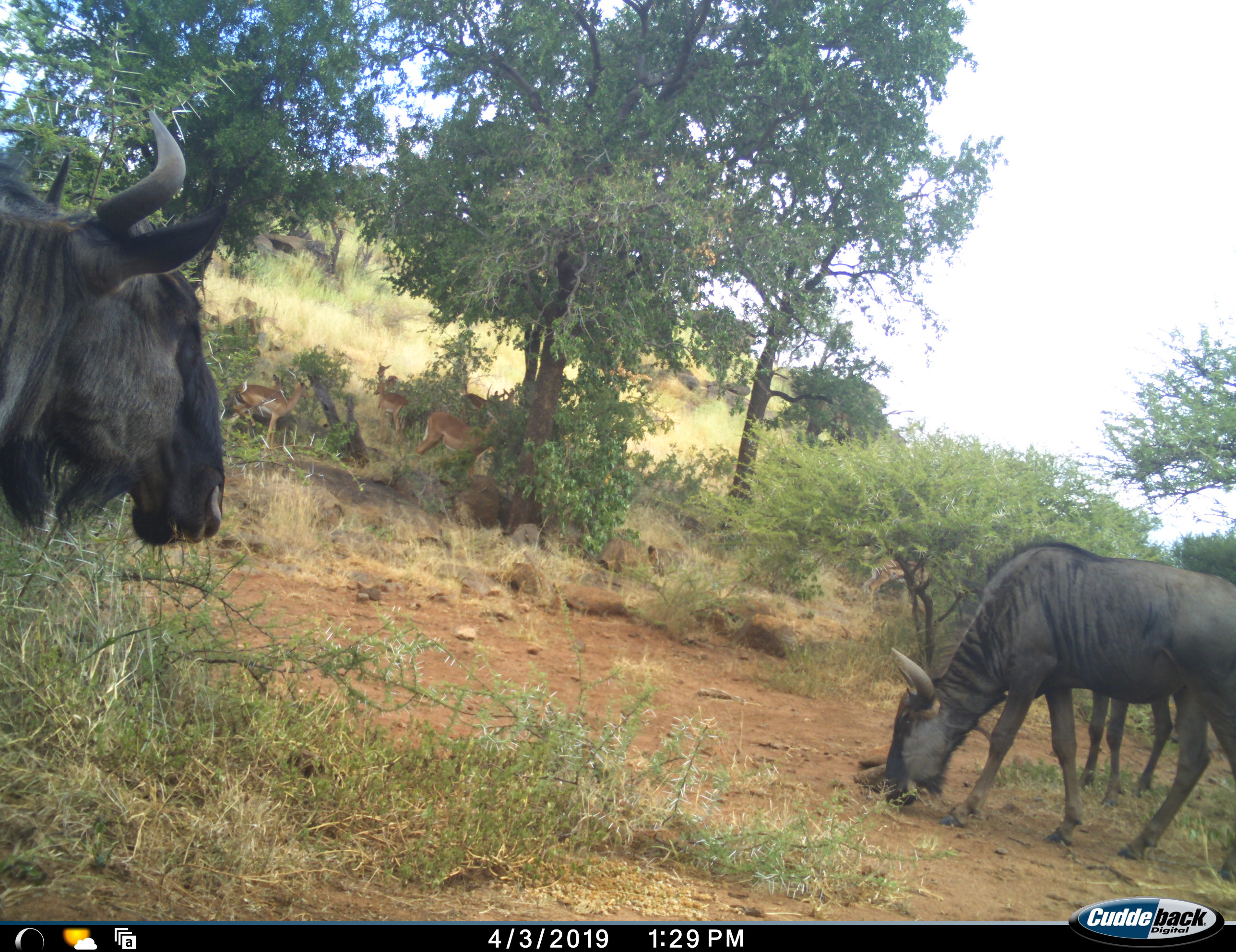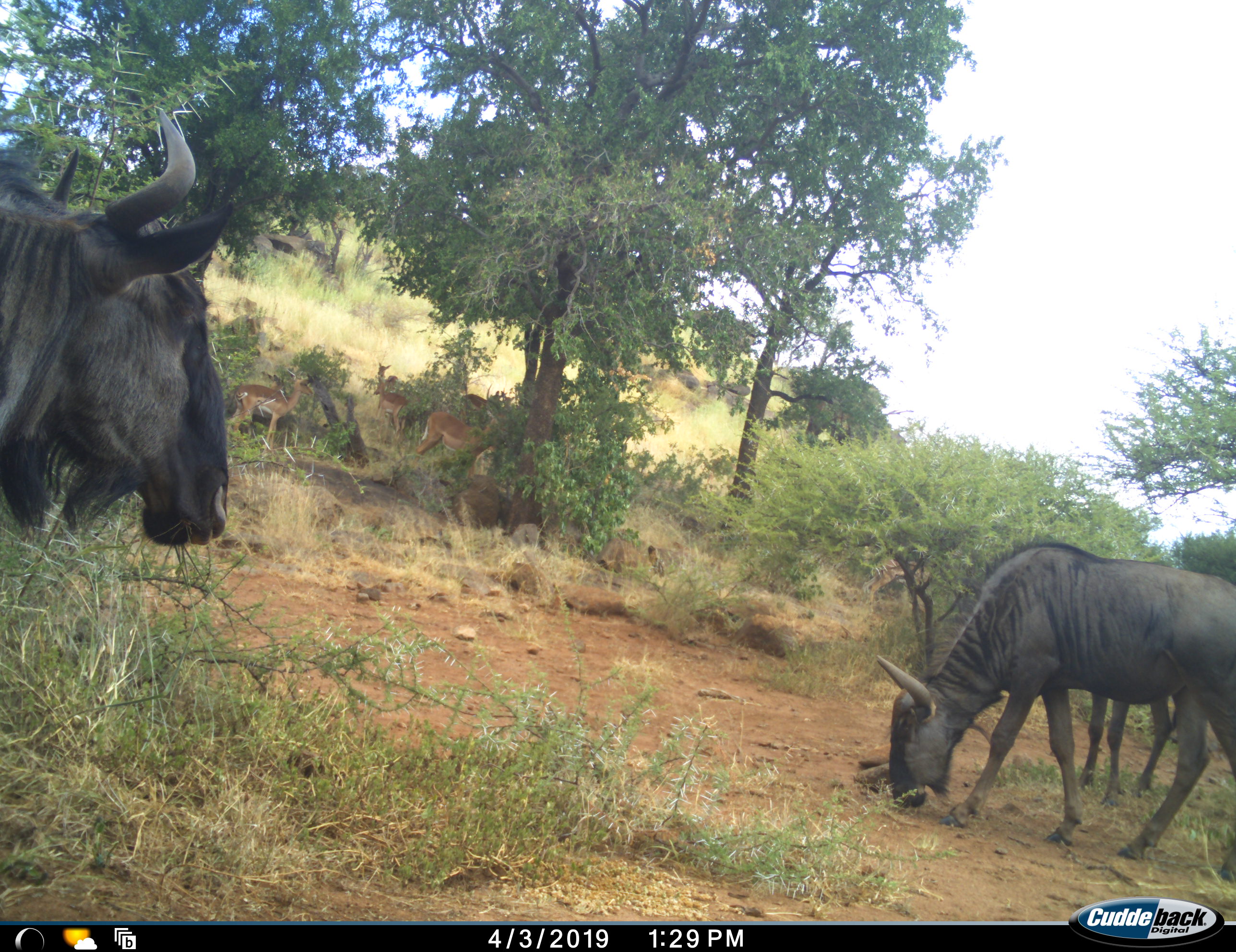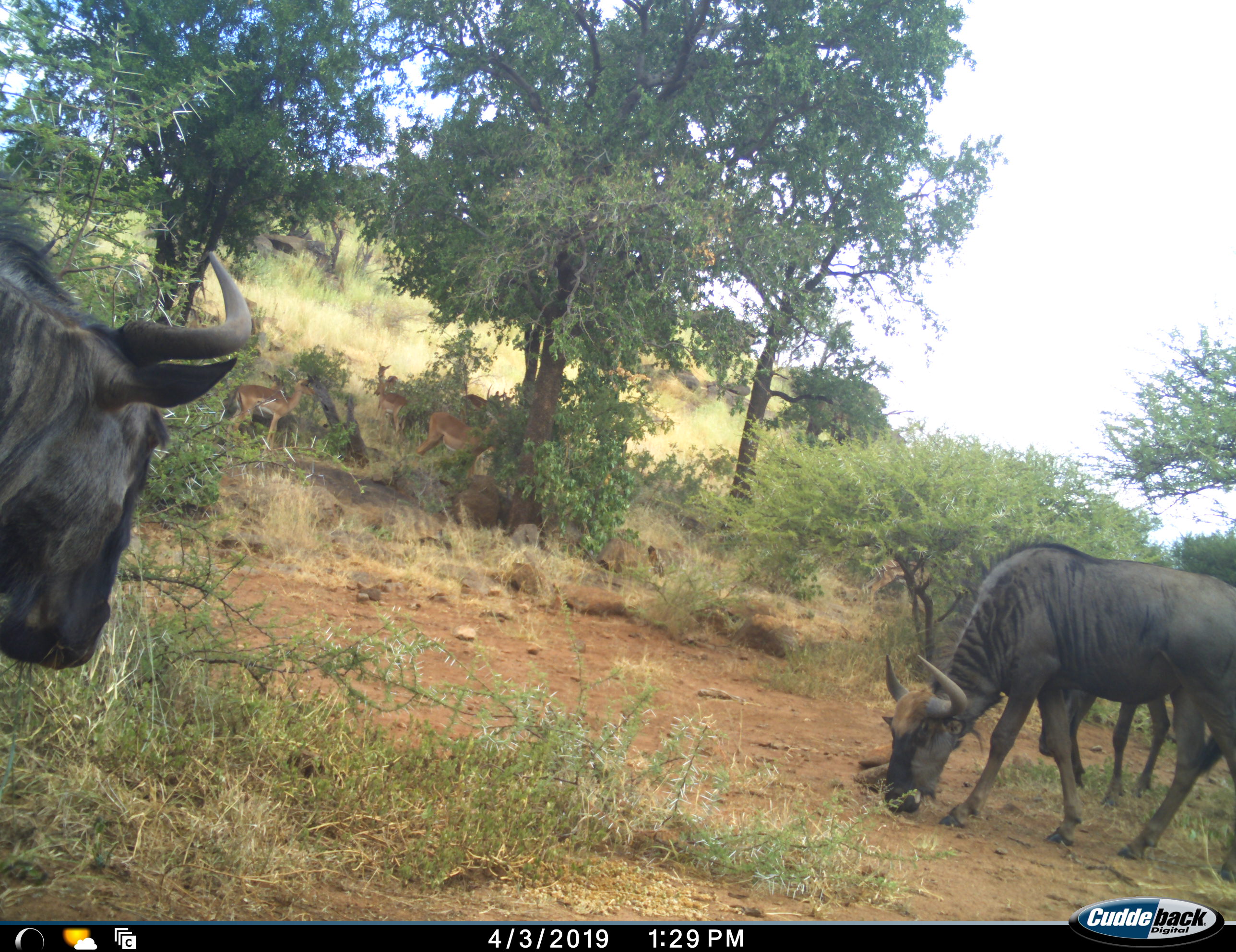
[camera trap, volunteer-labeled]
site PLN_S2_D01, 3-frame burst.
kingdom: Animalia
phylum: Chordata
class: Mammalia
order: Artiodactyla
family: Bovidae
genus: Aepyceros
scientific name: Aepyceros melampus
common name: impala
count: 5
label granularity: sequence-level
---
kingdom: Animalia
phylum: Chordata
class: Mammalia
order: Artiodactyla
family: Bovidae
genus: Connochaetes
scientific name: Connochaetes taurinus taurinus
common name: blue wildebeest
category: wildebeestblue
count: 3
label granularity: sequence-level